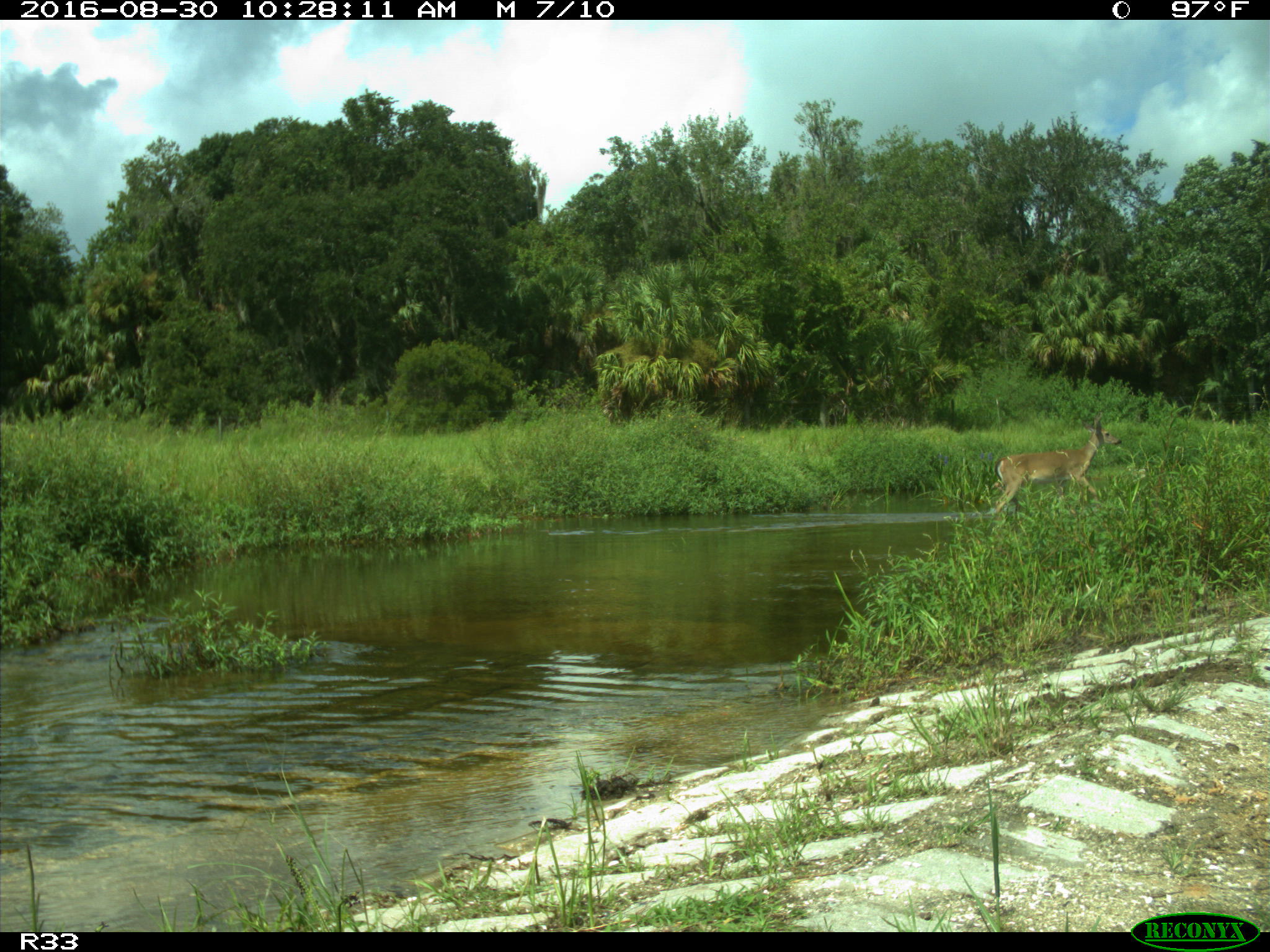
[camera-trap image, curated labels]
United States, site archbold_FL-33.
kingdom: Animalia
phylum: Chordata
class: Mammalia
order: Artiodactyla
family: Cervidae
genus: Odocoileus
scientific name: Odocoileus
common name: deer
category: unidentified deer